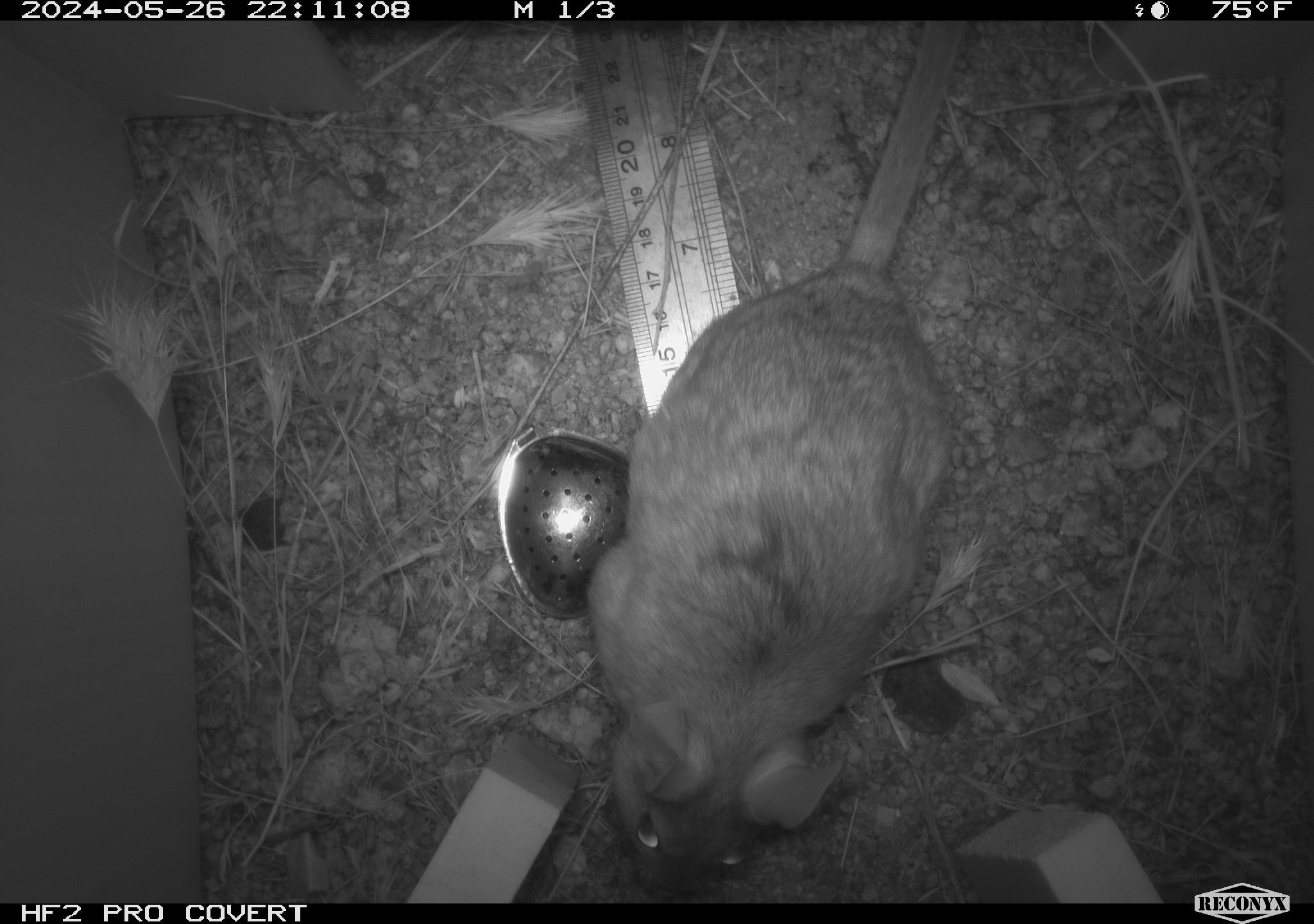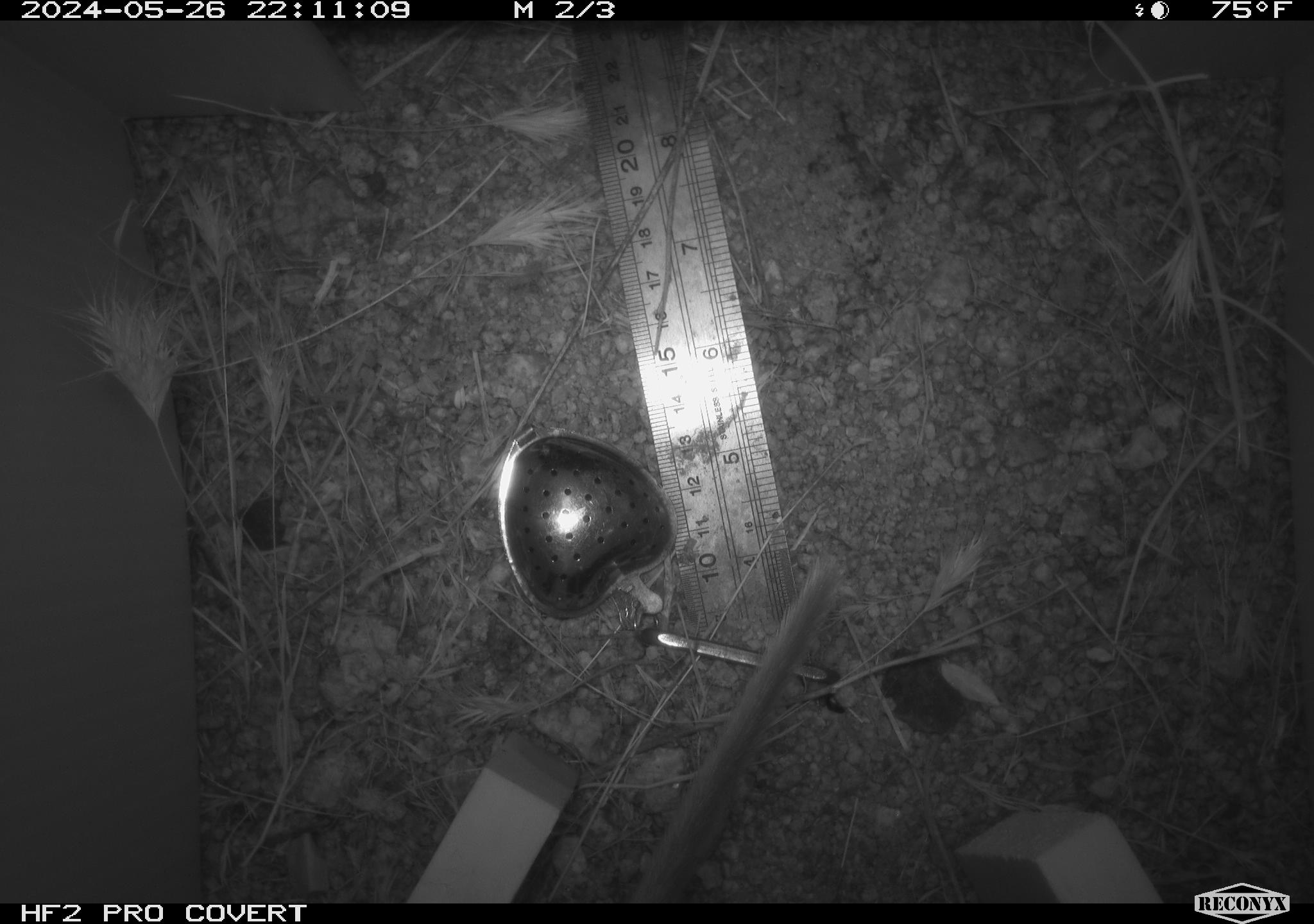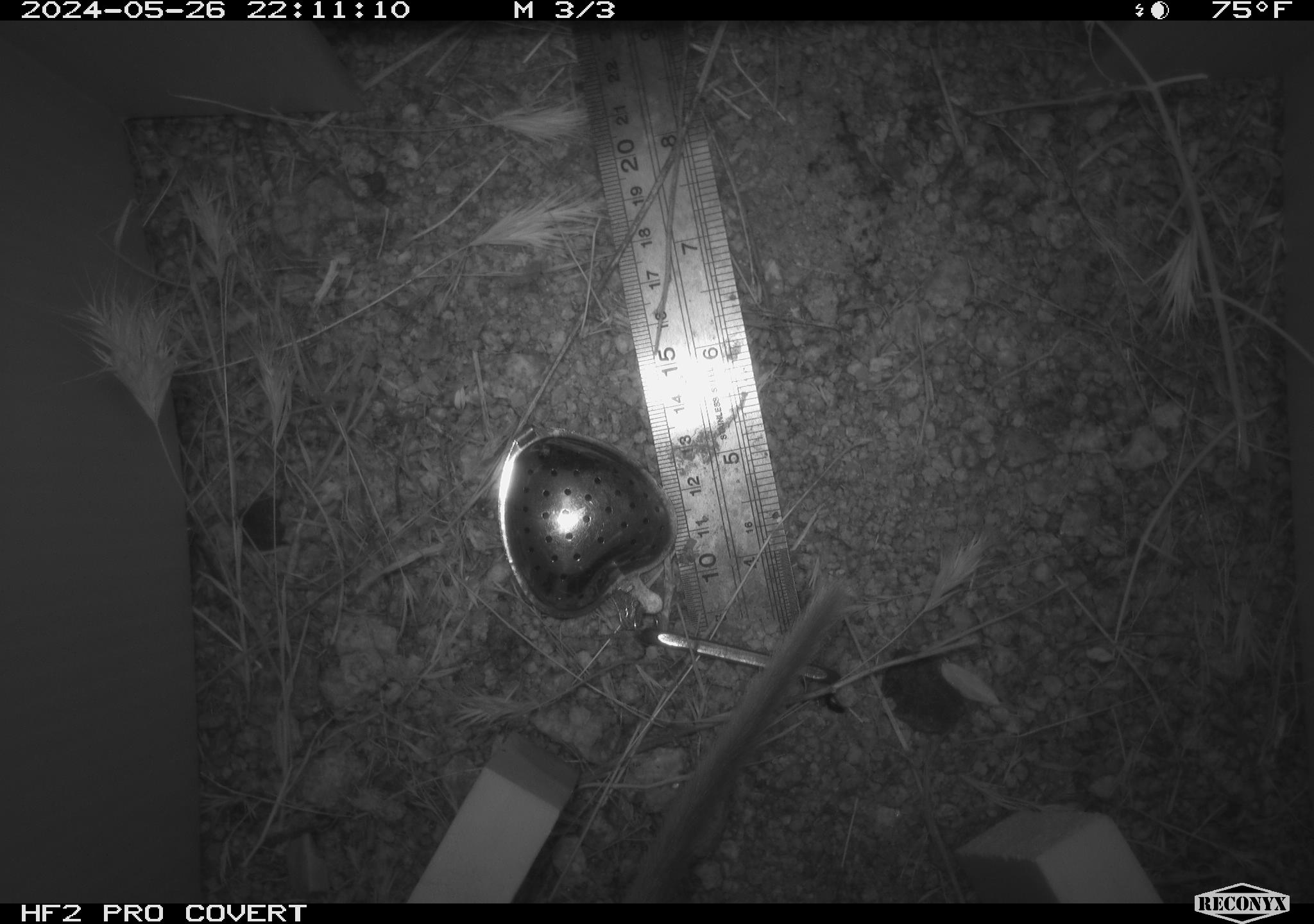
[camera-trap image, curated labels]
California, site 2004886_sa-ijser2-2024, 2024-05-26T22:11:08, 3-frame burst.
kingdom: Animalia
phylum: Chordata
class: Mammalia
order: Rodentia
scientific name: Rodentia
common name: woodrat or rat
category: woodrat or rat species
Woodrat or rat species (woodrat or rat) (Rodentia).